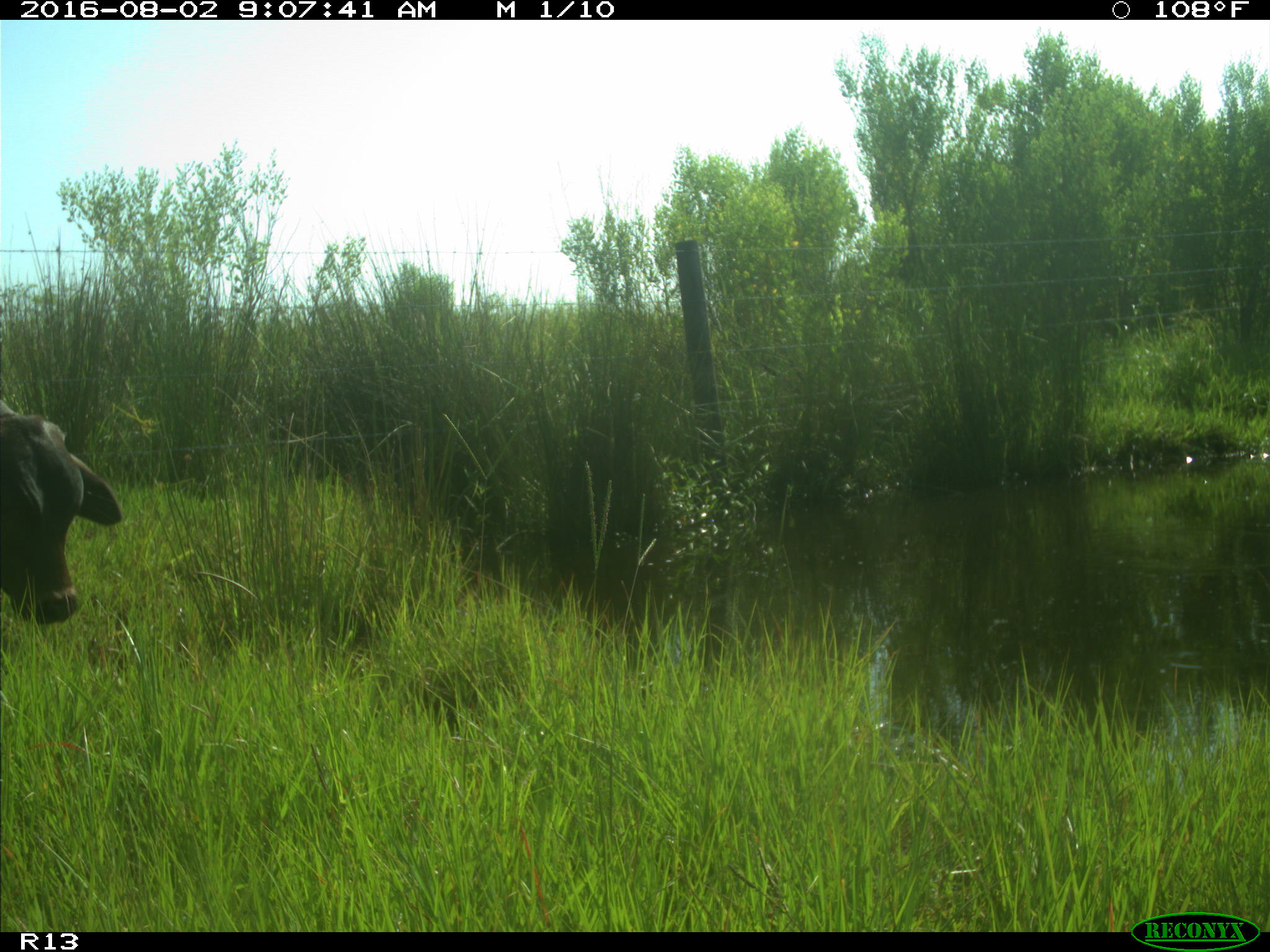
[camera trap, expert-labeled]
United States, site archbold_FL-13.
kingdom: Animalia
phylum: Chordata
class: Mammalia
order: Artiodactyla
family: Bovidae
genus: Bos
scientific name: Bos taurus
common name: domestic cow